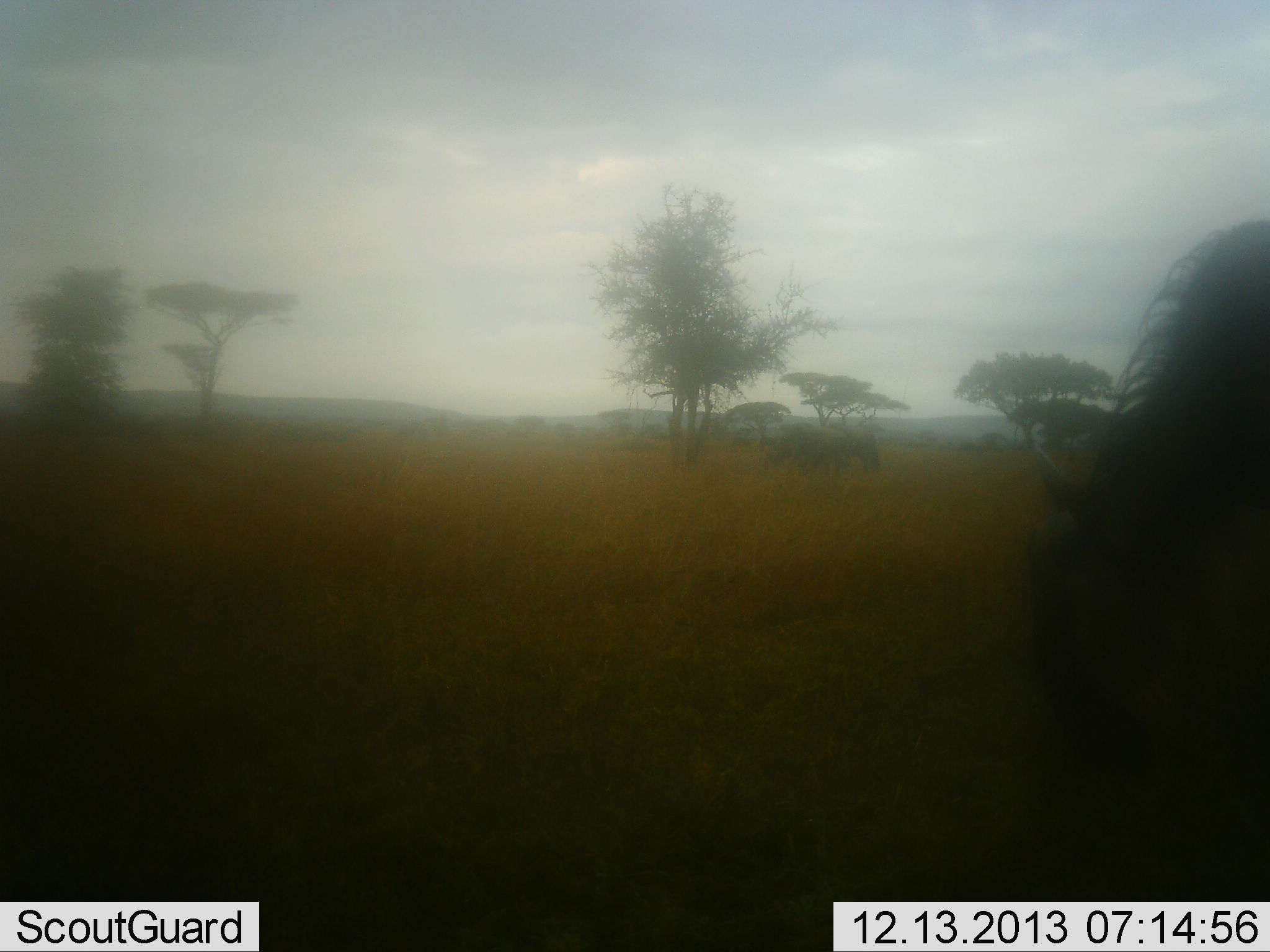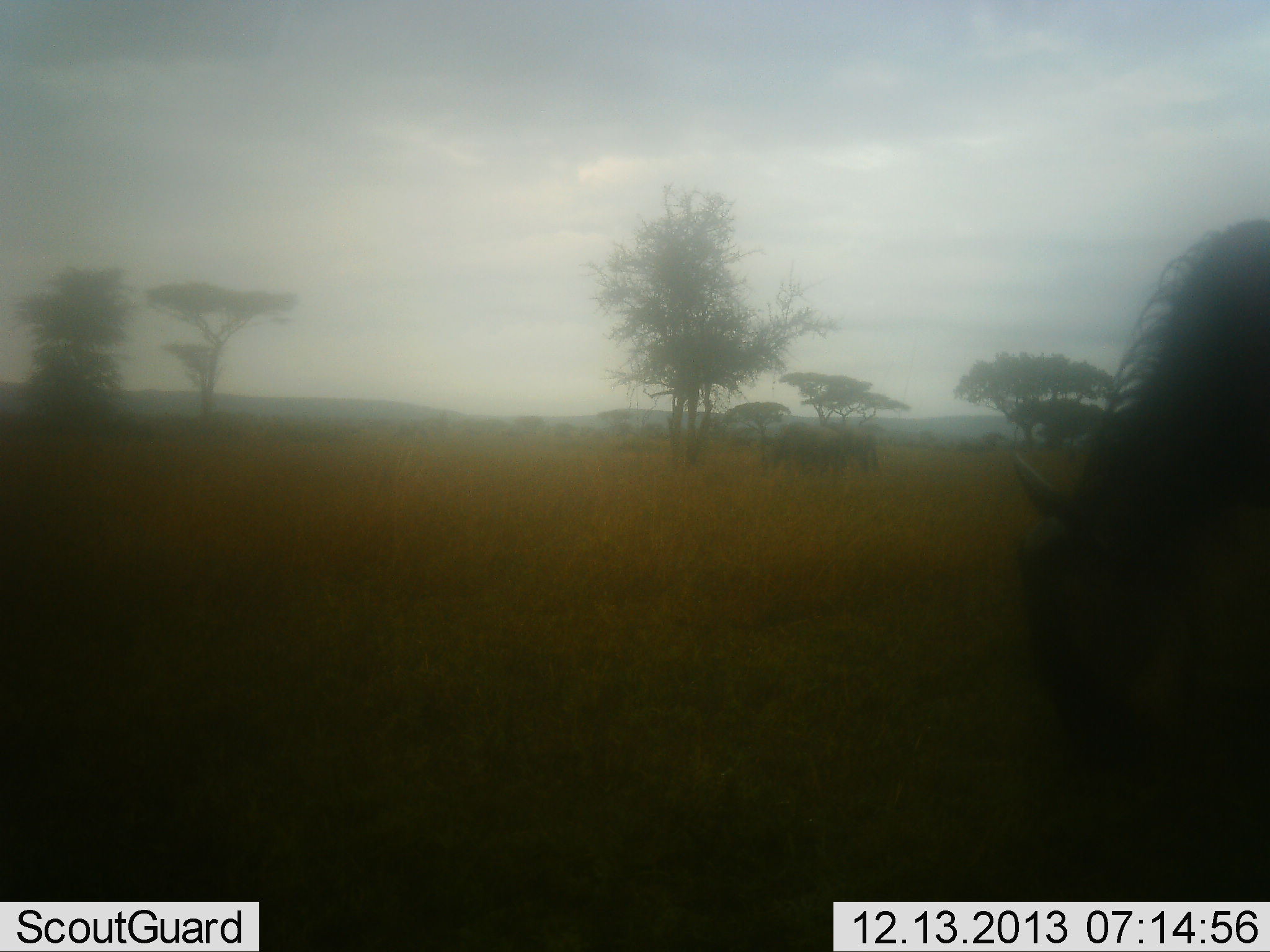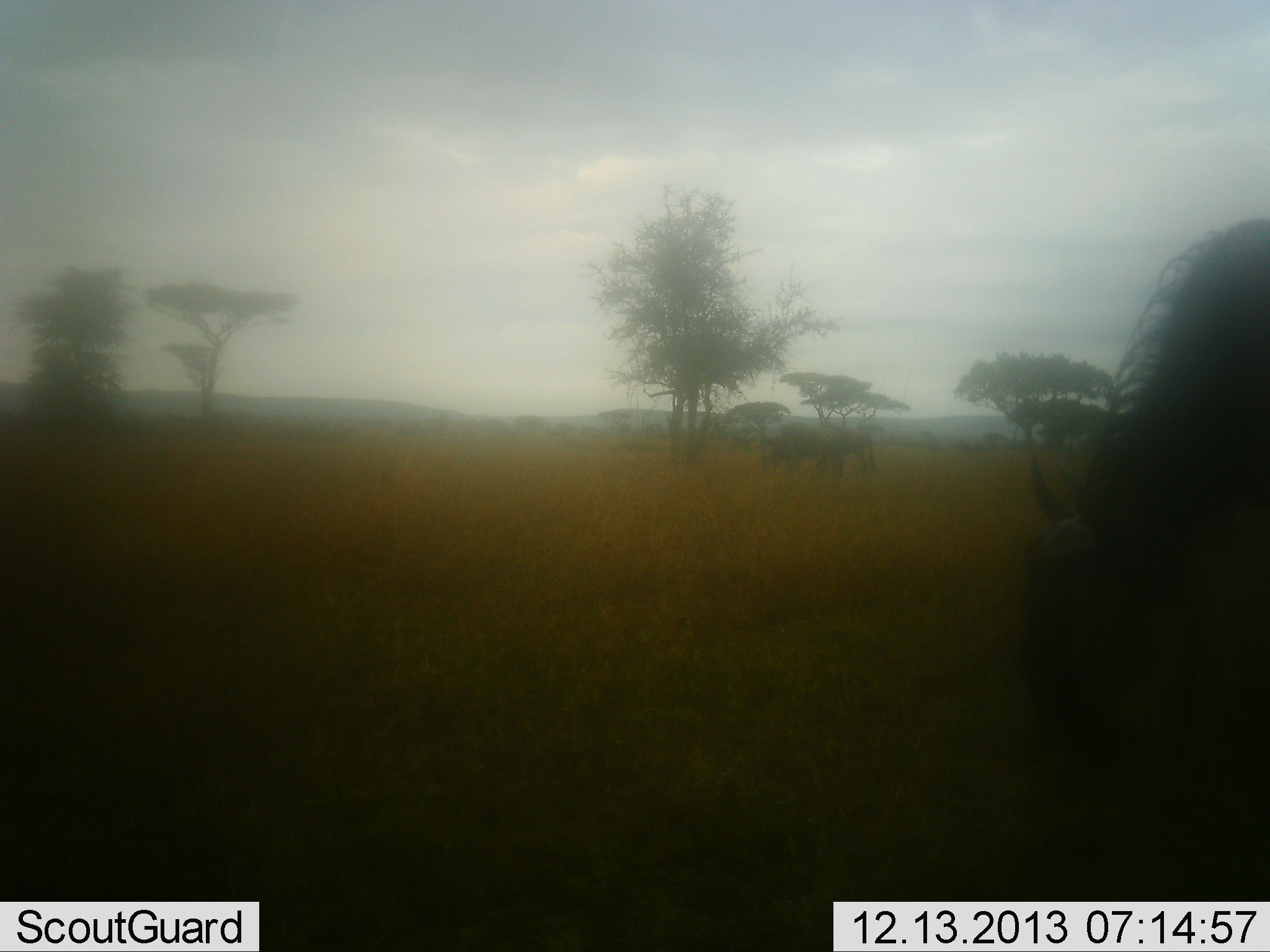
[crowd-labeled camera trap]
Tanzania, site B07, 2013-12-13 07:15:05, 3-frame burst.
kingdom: Animalia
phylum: Chordata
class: Mammalia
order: Artiodactyla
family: Bovidae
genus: Connochaetes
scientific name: Connochaetes taurinus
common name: blue wildebeest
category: wildebeest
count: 3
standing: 20%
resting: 0%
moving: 10%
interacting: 0%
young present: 0%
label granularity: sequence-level